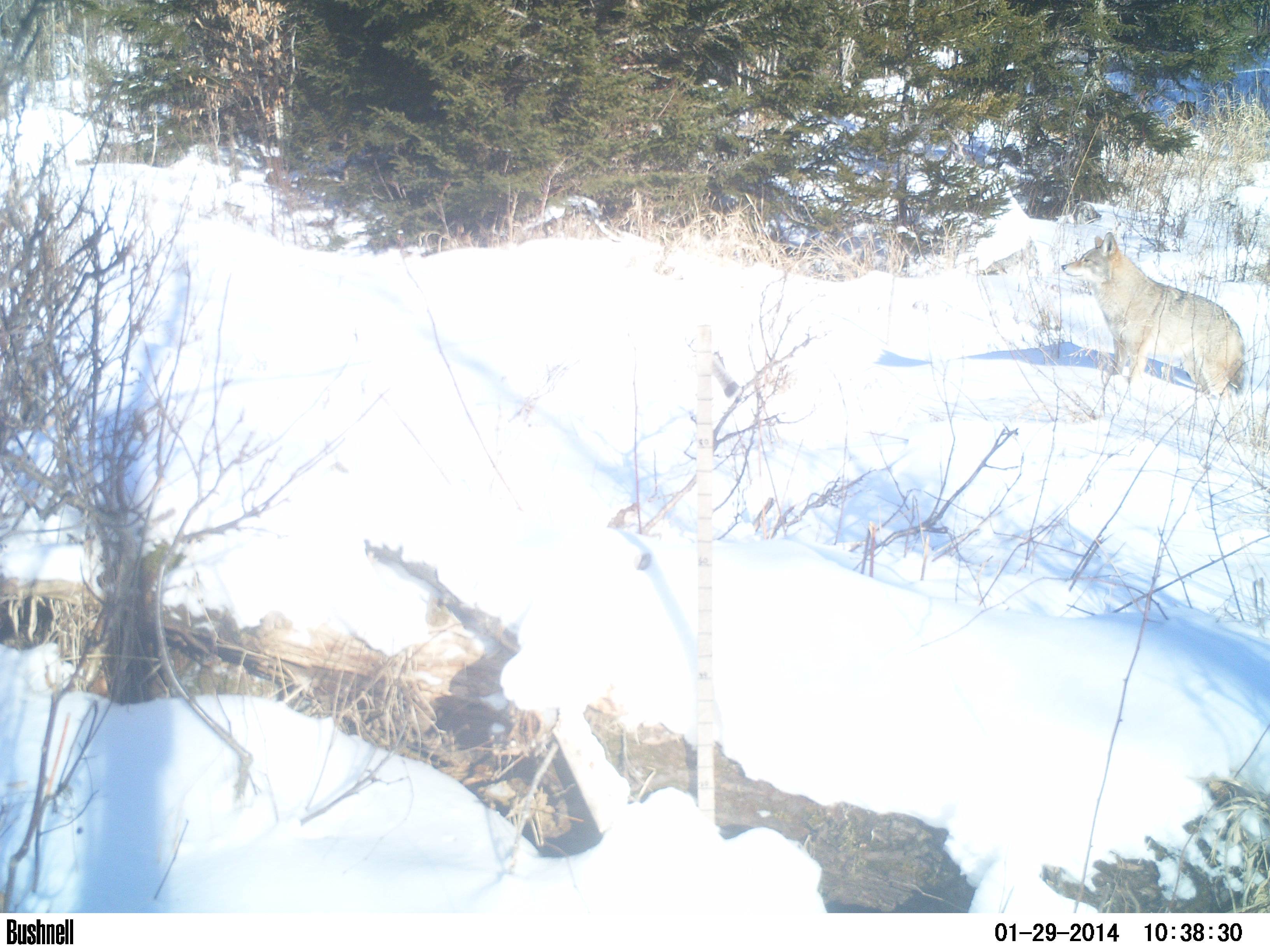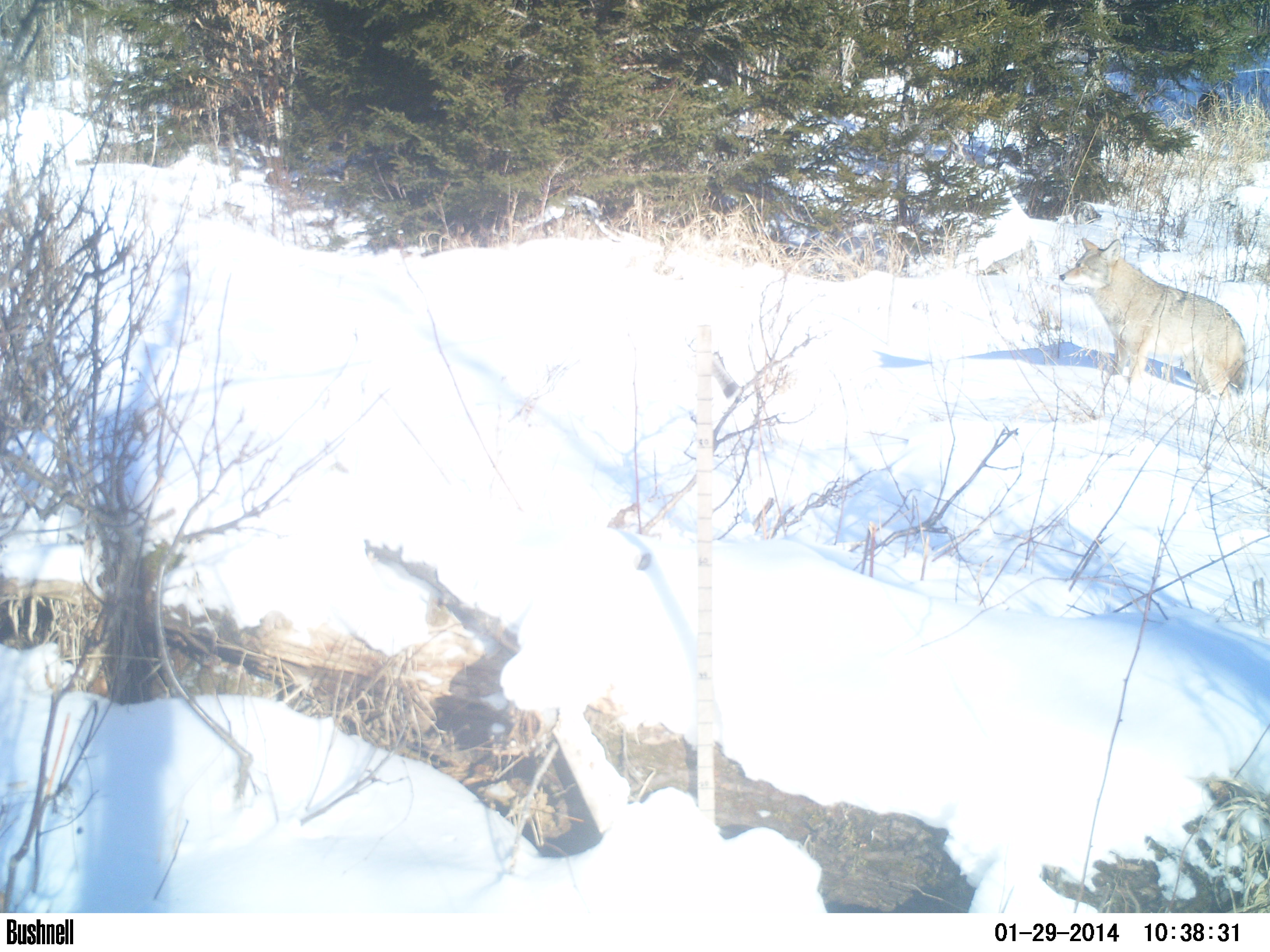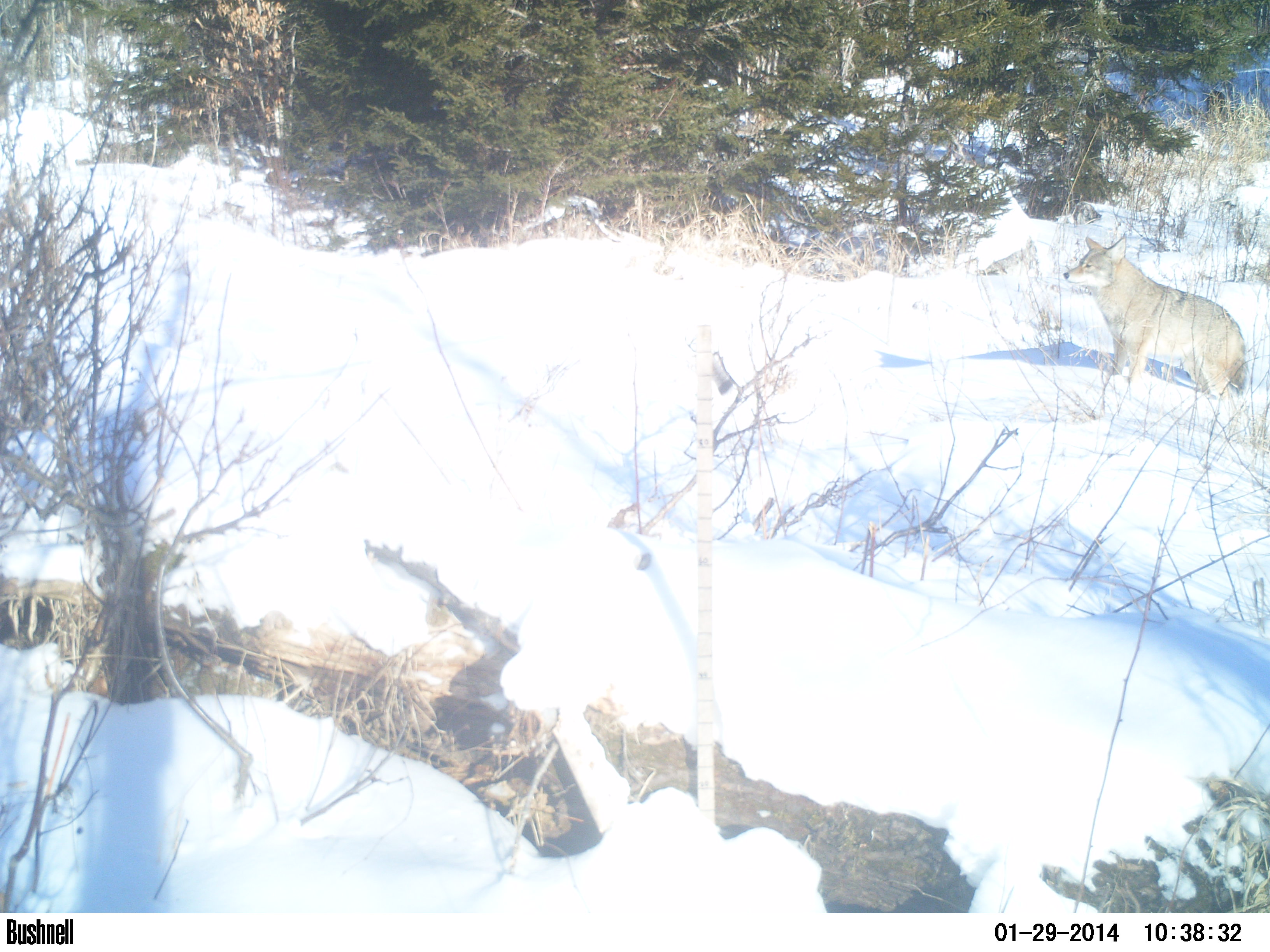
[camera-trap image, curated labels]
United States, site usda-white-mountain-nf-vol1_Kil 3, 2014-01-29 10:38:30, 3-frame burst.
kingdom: Animalia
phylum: Chordata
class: Mammalia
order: Carnivora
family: Canidae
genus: Canis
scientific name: Canis latrans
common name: coyote